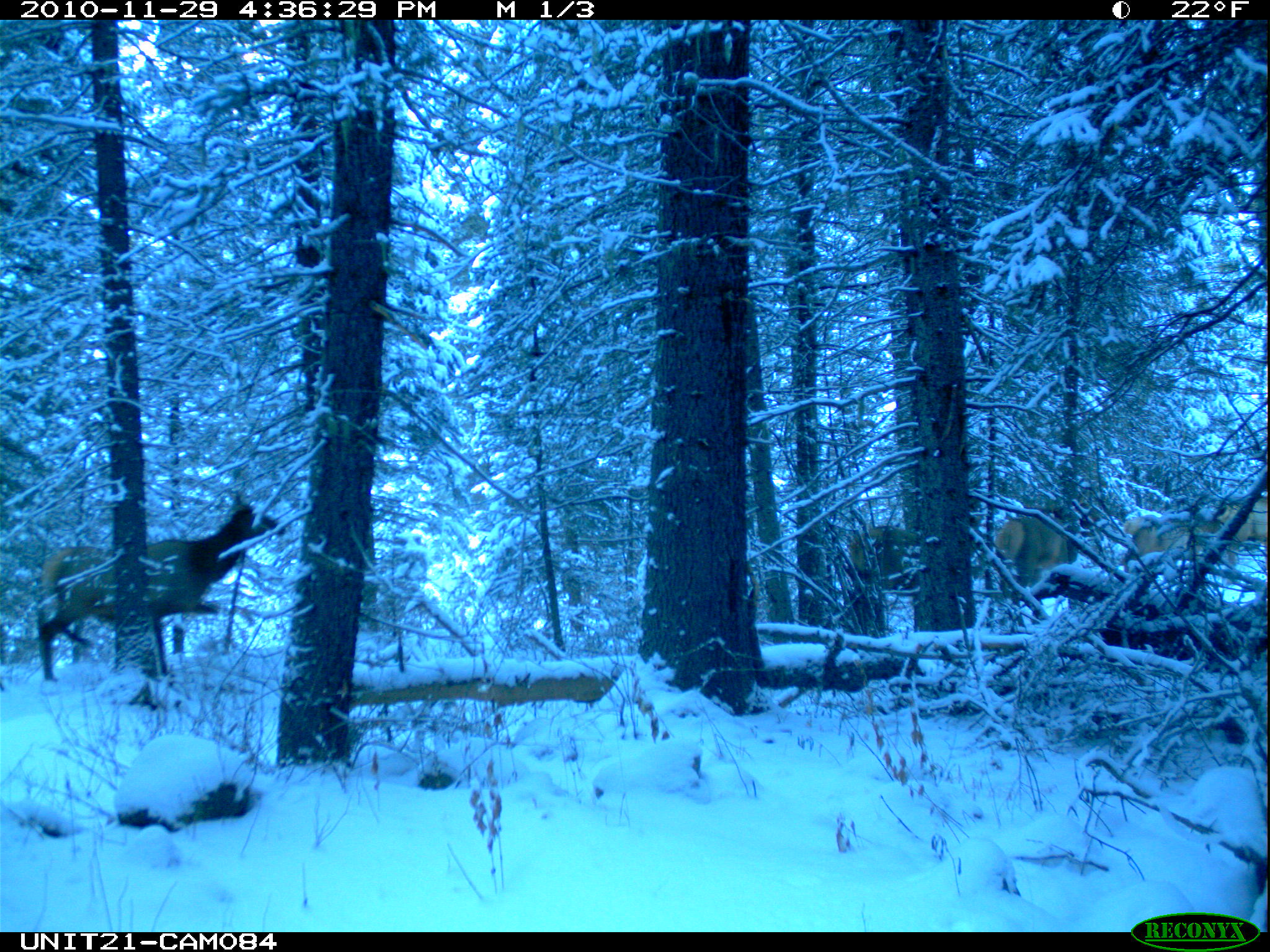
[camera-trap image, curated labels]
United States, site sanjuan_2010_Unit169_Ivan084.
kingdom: Animalia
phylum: Chordata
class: Mammalia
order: Artiodactyla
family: Cervidae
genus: Cervus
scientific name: Cervus elaphus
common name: red deer